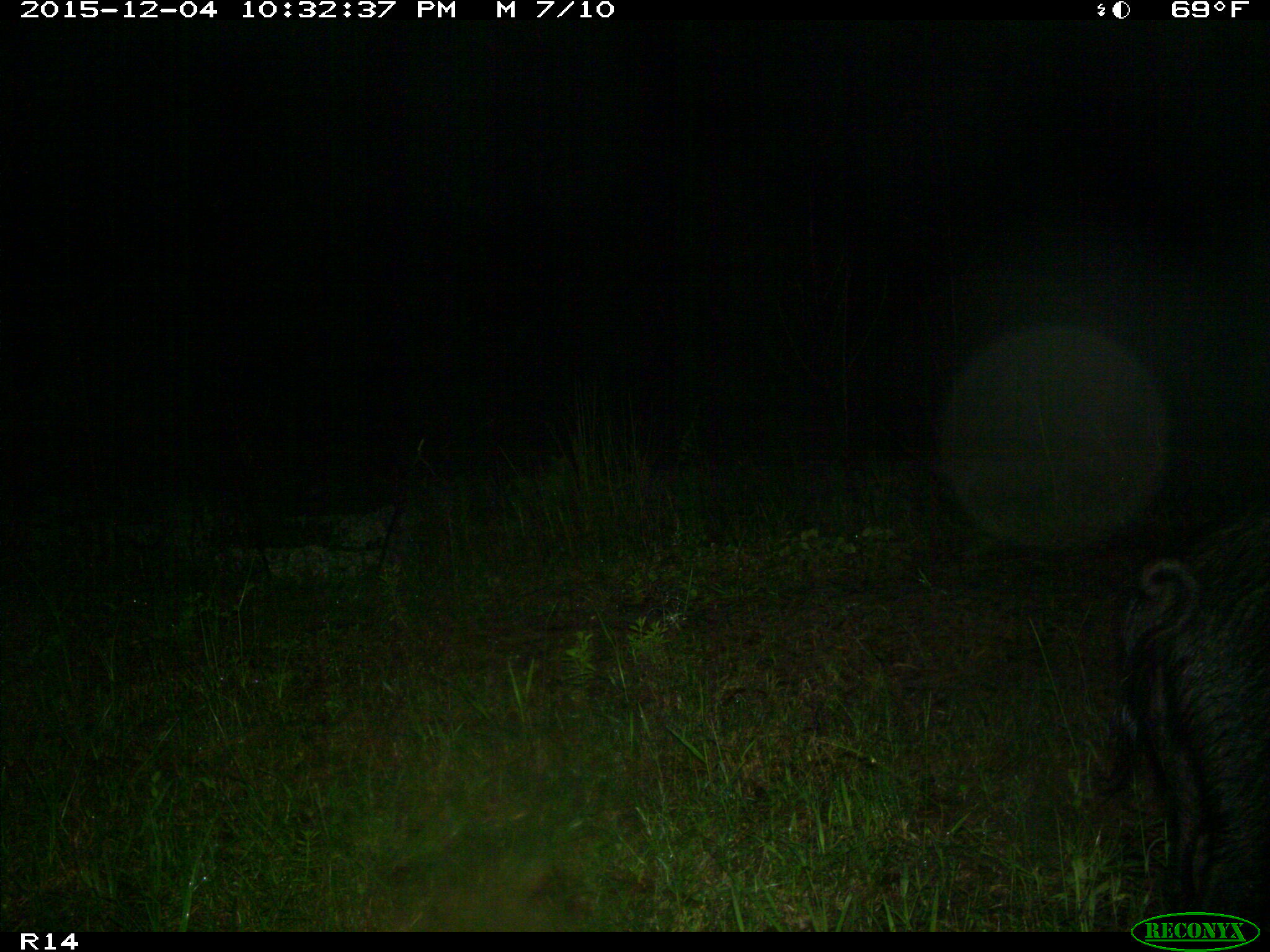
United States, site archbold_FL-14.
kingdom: Animalia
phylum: Chordata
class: Mammalia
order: Artiodactyla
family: Suidae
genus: Sus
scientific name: Sus scrofa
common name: wild boar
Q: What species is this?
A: Sus scrofa (wild boar).